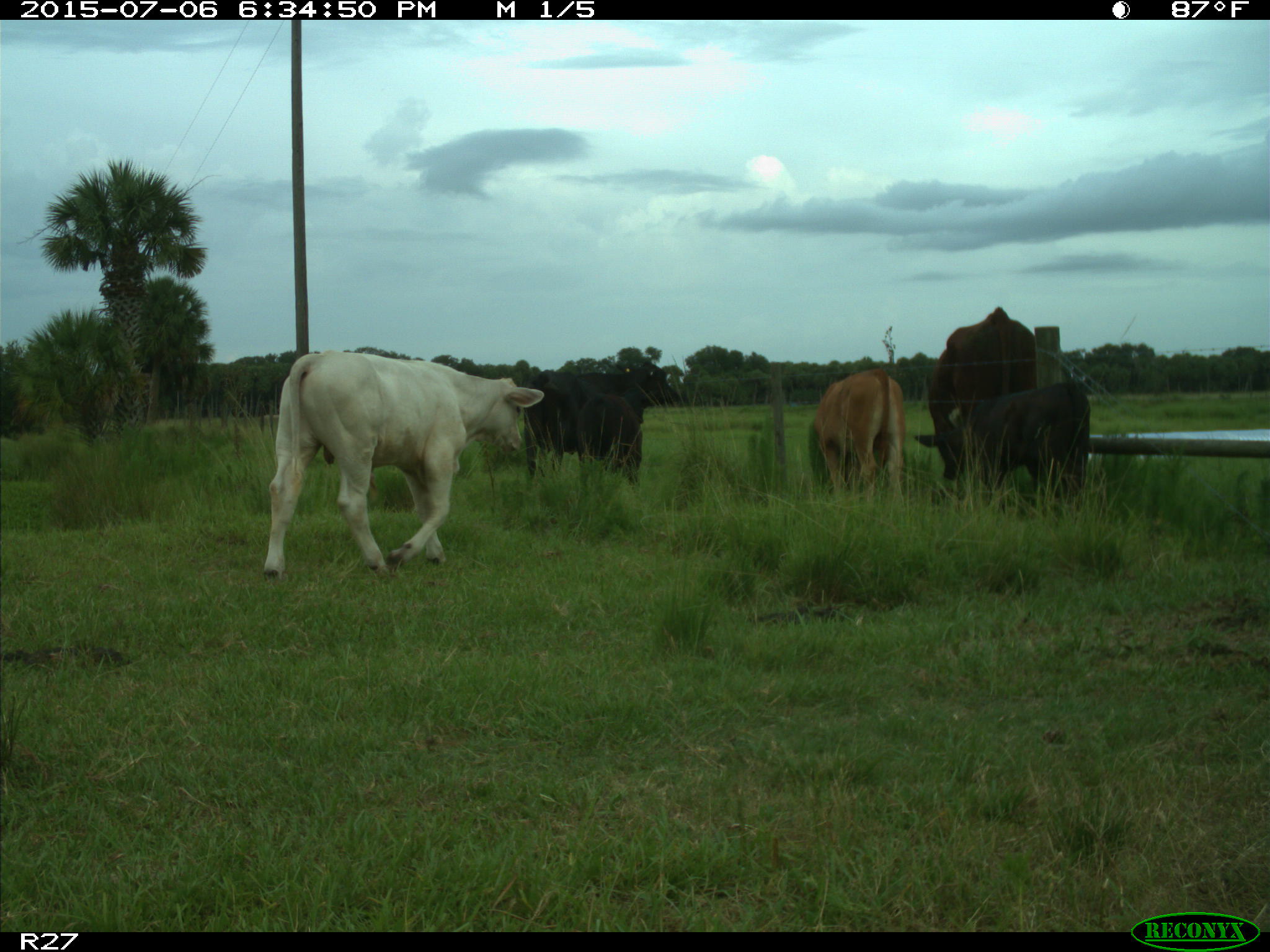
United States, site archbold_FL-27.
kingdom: Animalia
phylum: Chordata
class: Mammalia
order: Artiodactyla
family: Bovidae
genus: Bos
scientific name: Bos taurus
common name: domestic cow